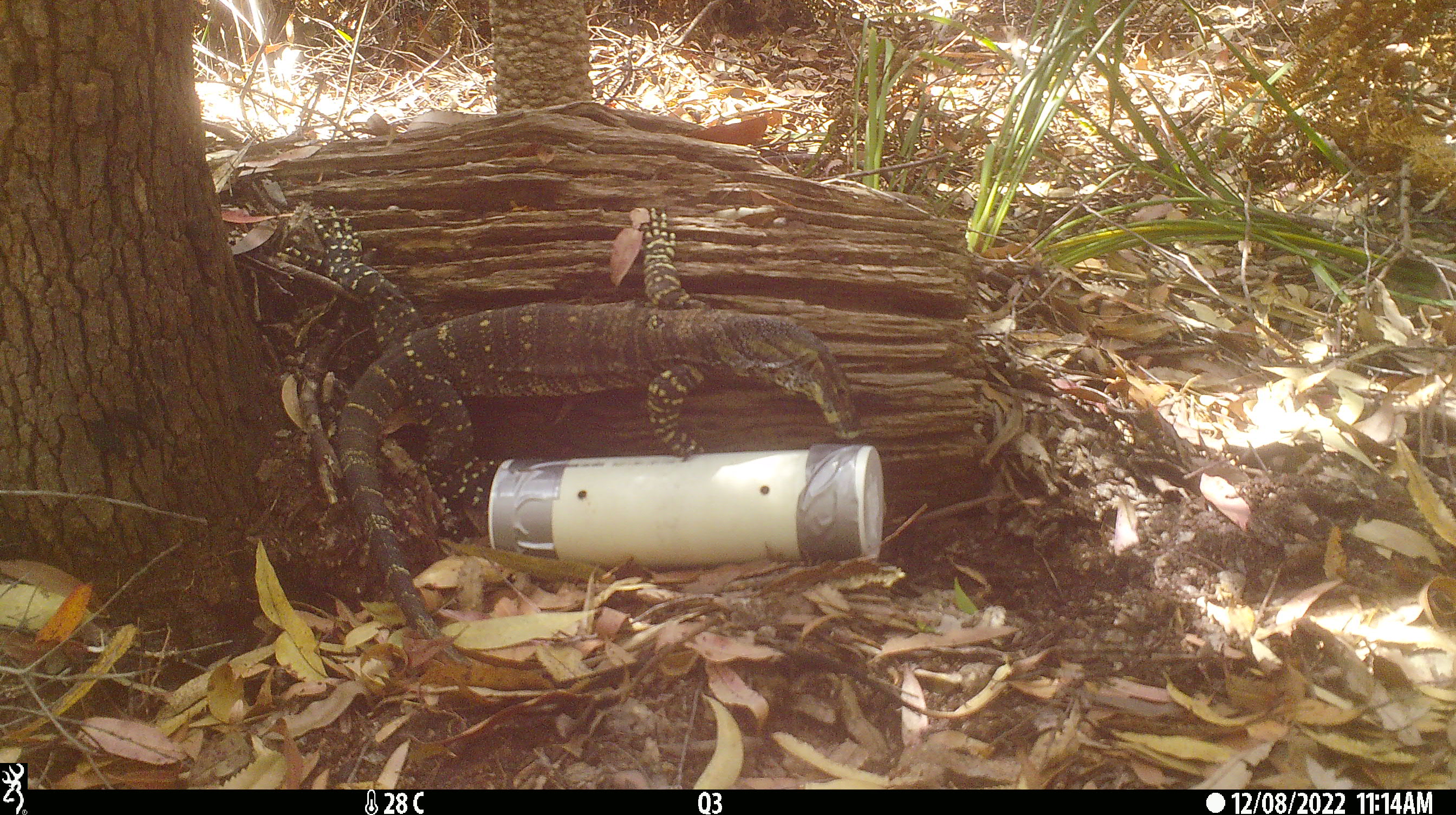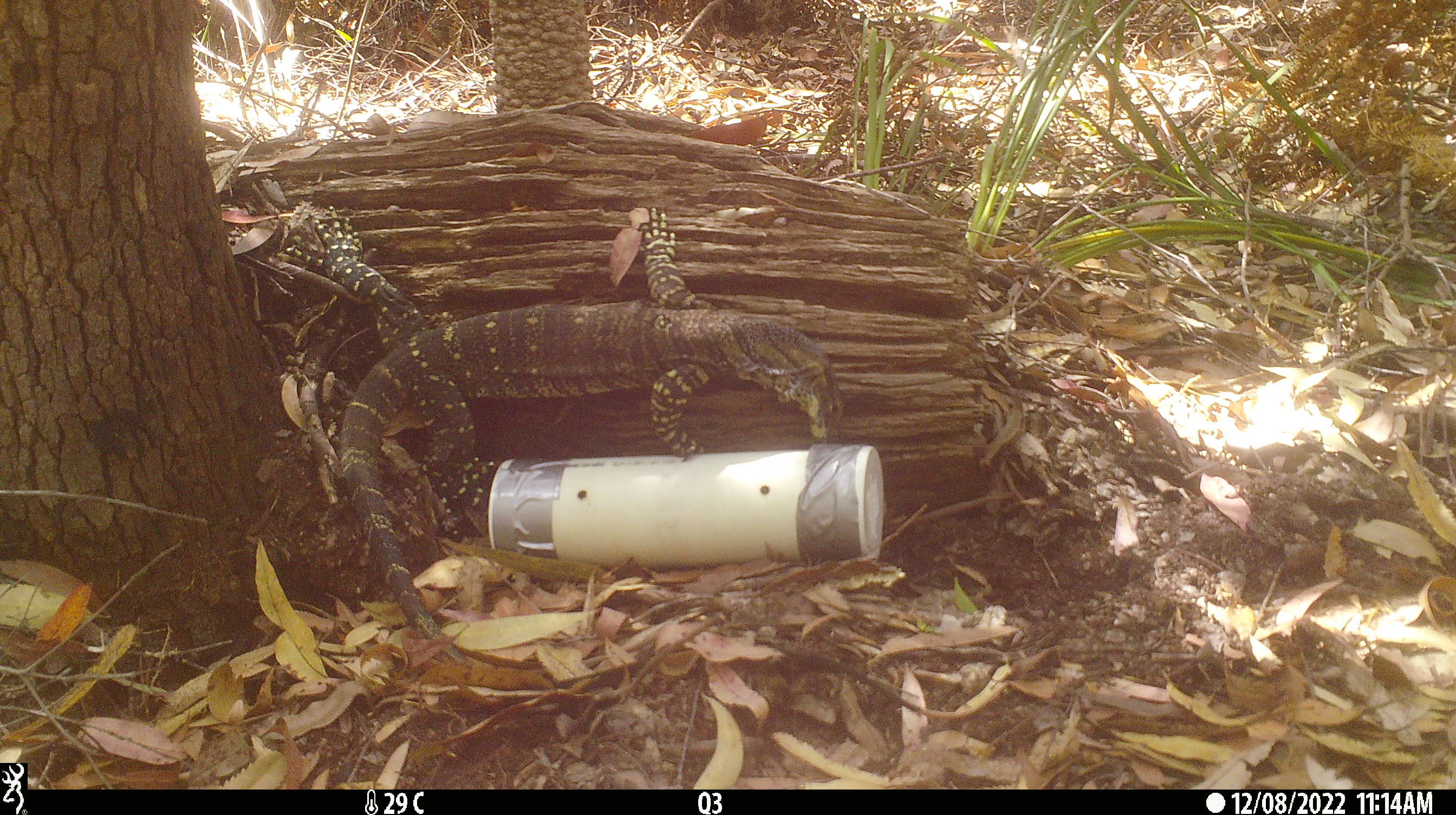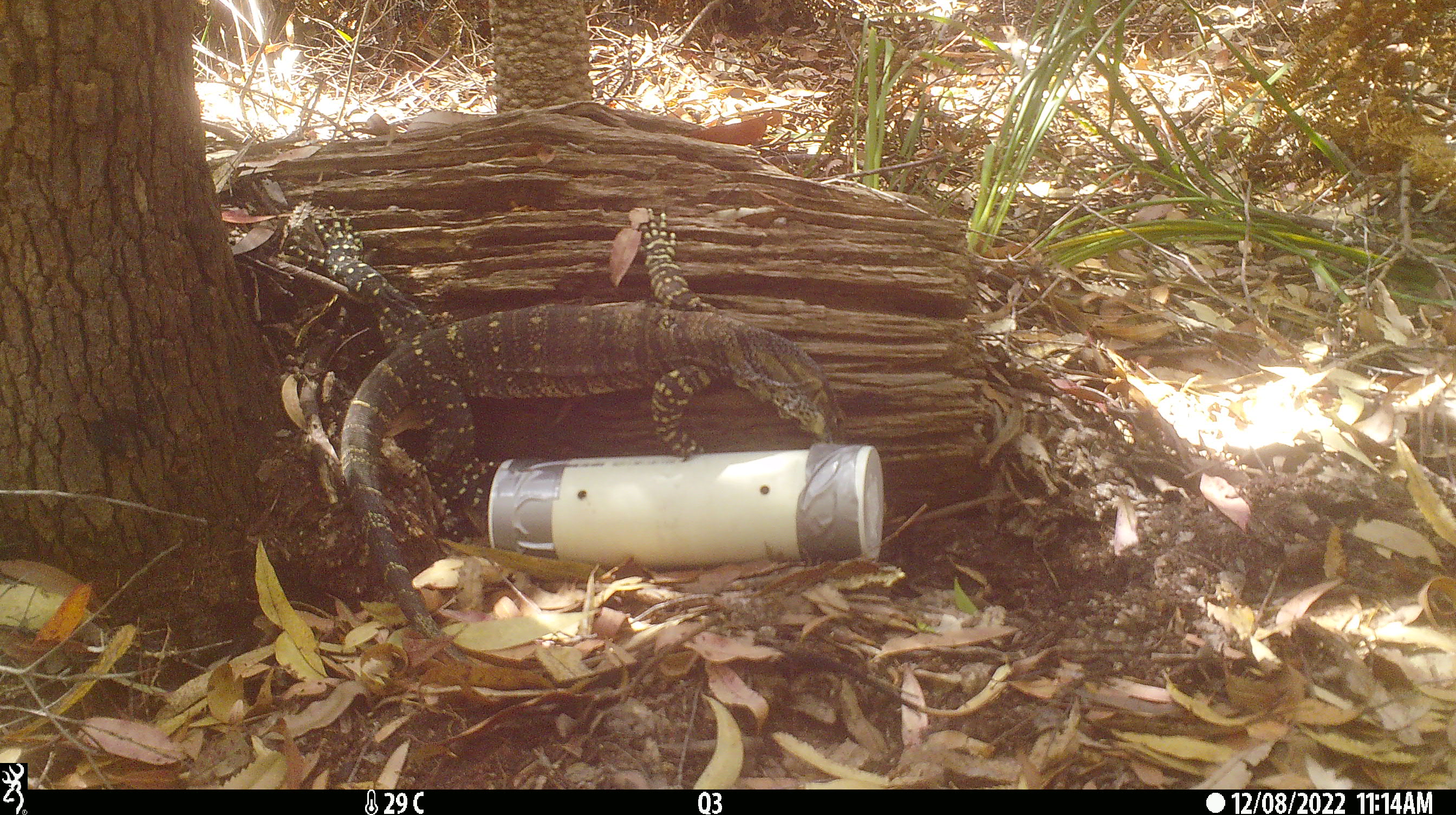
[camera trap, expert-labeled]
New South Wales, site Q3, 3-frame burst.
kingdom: Animalia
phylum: Chordata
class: Reptilia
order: Squamata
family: Varanidae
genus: Varanus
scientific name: Varanus varius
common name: lace monitor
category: goanna